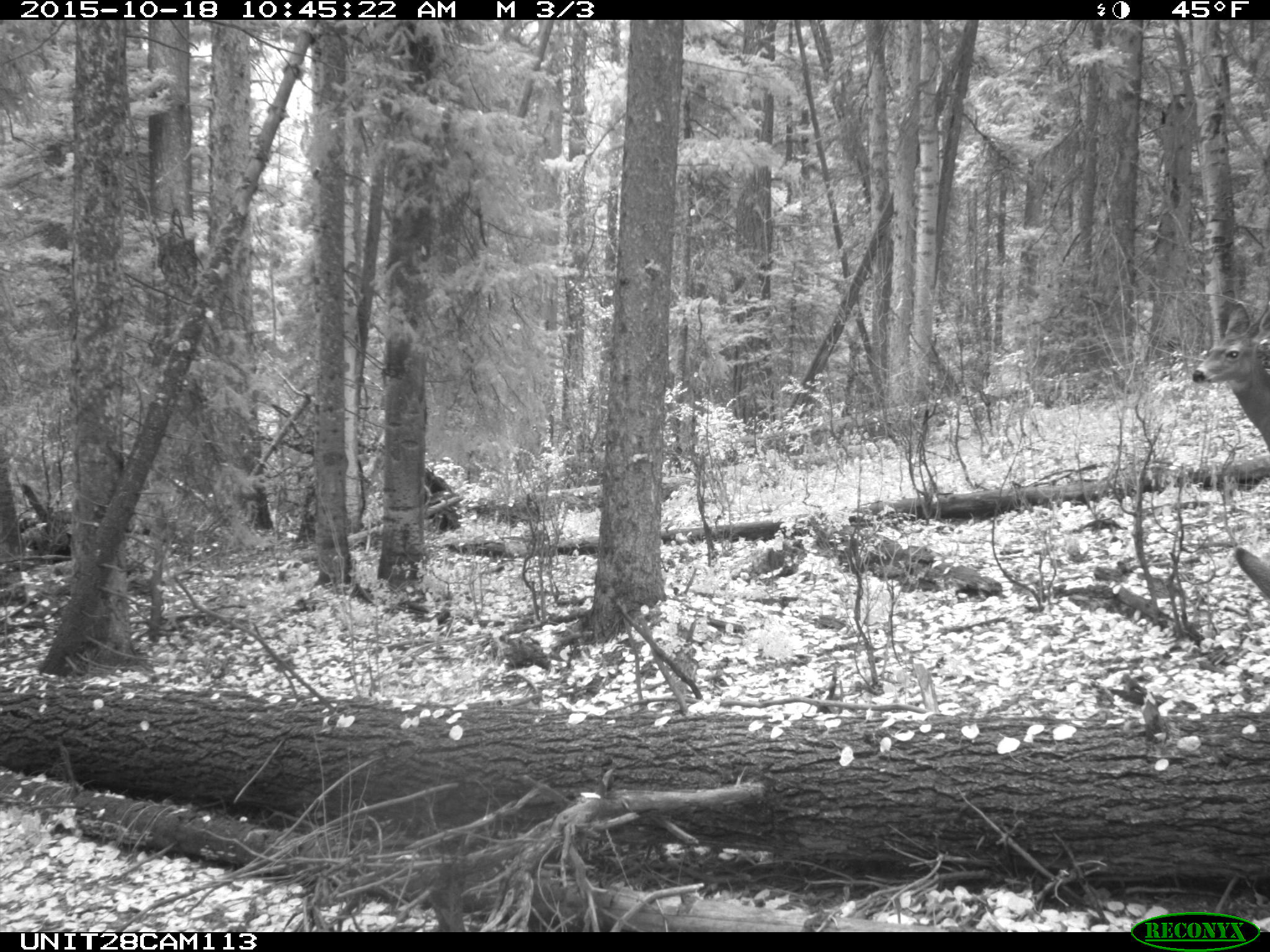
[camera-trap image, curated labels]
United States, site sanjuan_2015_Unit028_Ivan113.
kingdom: Animalia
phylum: Chordata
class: Mammalia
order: Artiodactyla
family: Cervidae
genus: Odocoileus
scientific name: Odocoileus hemionus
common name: mule deer